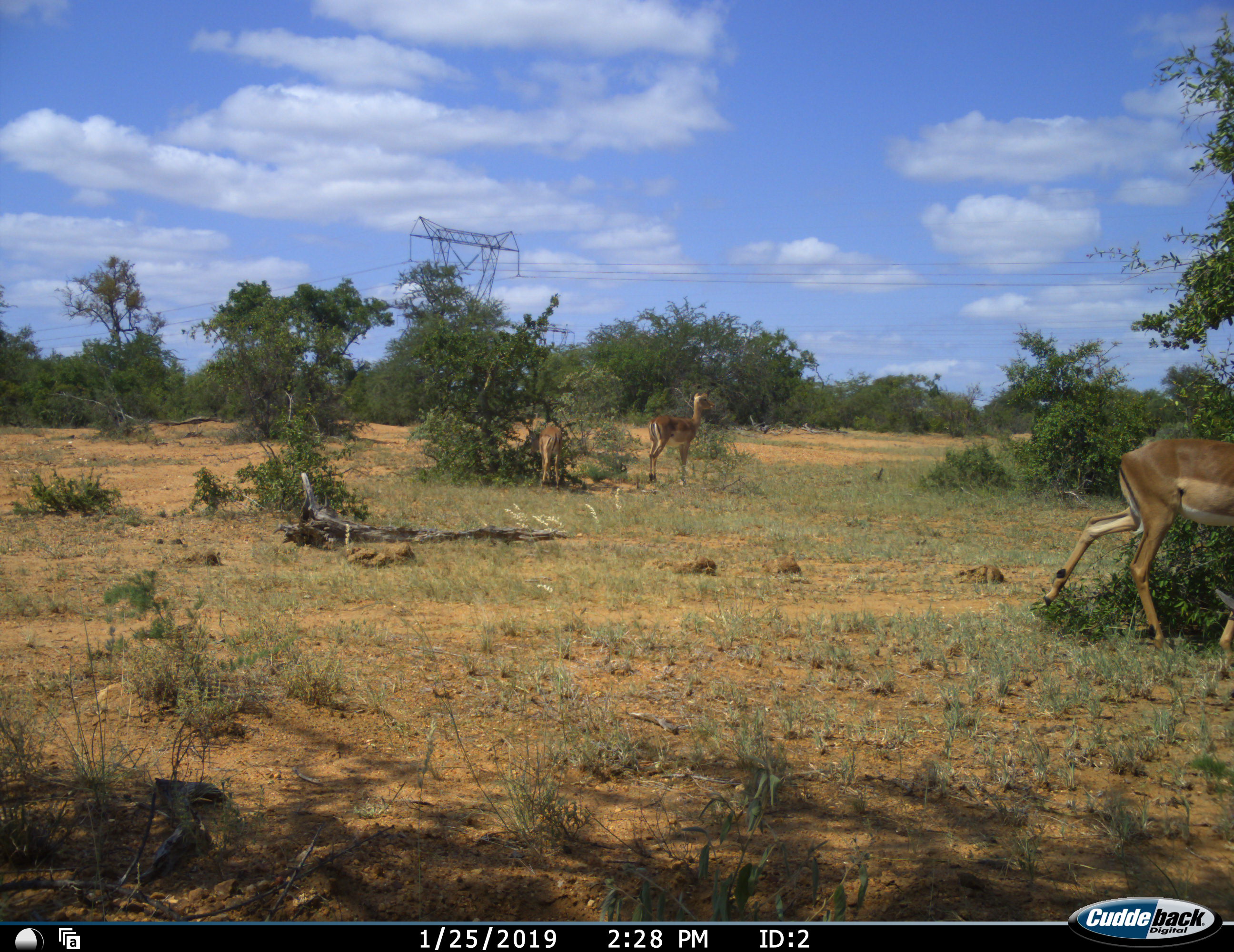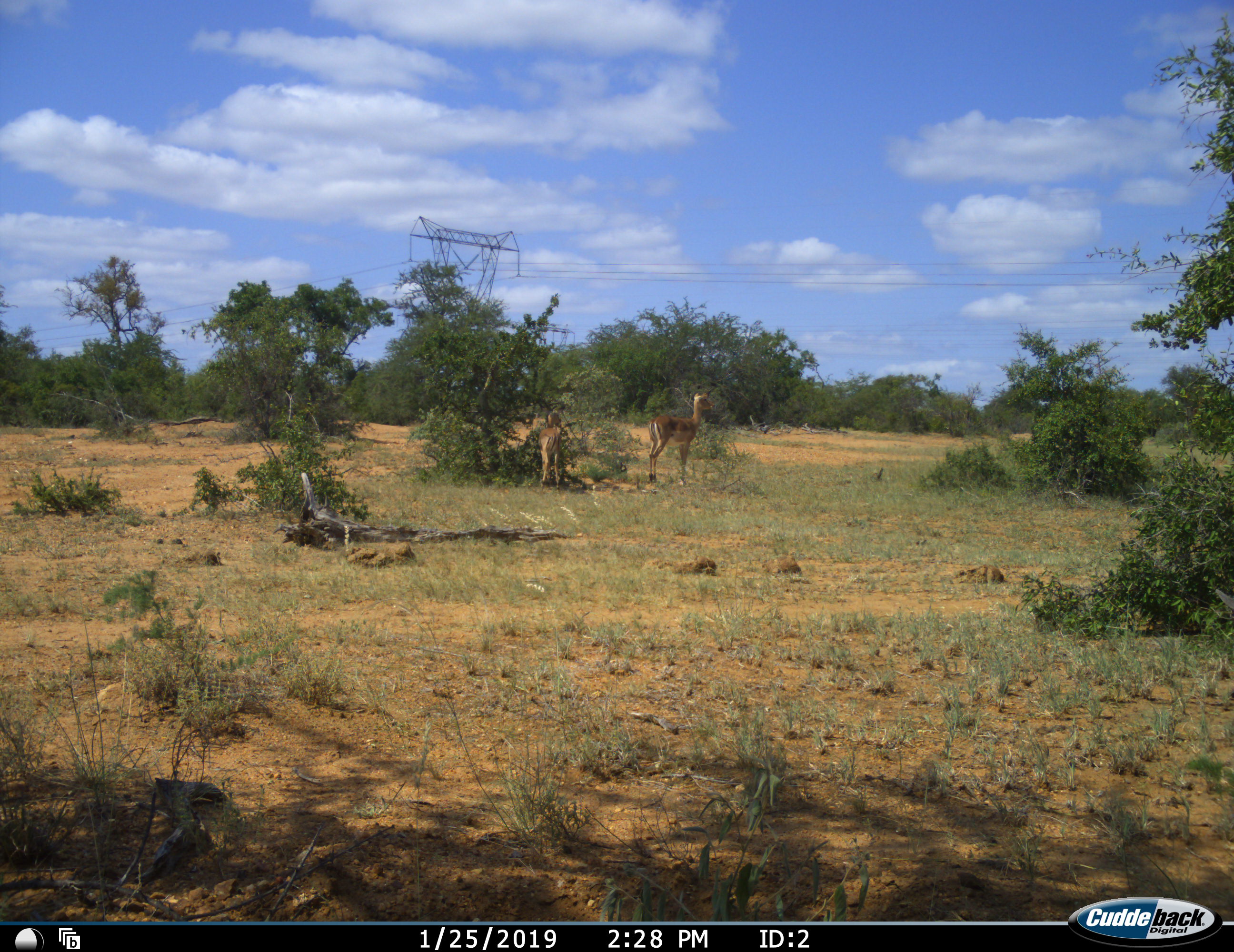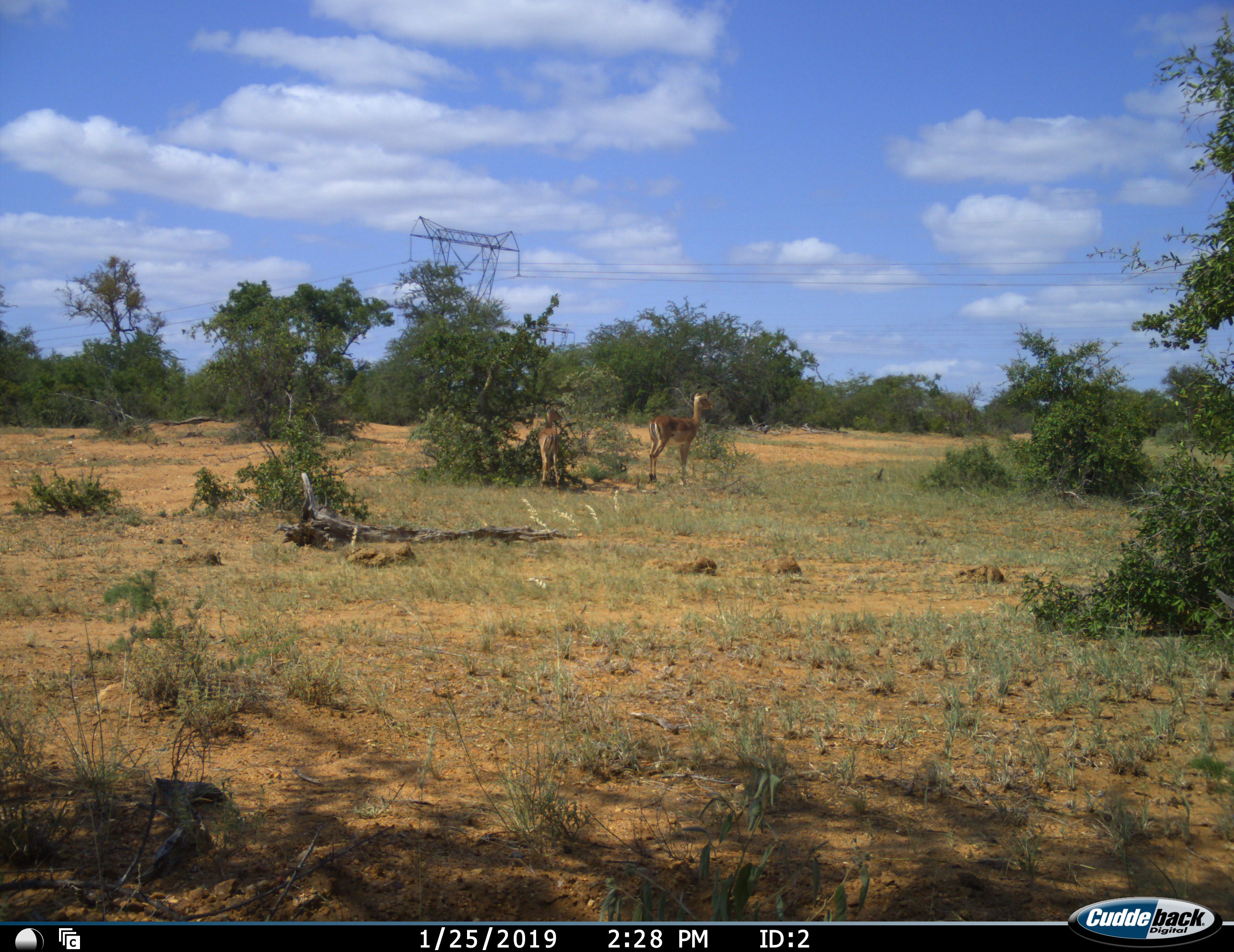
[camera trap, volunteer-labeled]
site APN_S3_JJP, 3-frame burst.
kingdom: Animalia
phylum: Chordata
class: Mammalia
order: Artiodactyla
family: Bovidae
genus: Aepyceros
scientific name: Aepyceros melampus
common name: impala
Impala (Aepyceros melampus), count 3. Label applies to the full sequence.